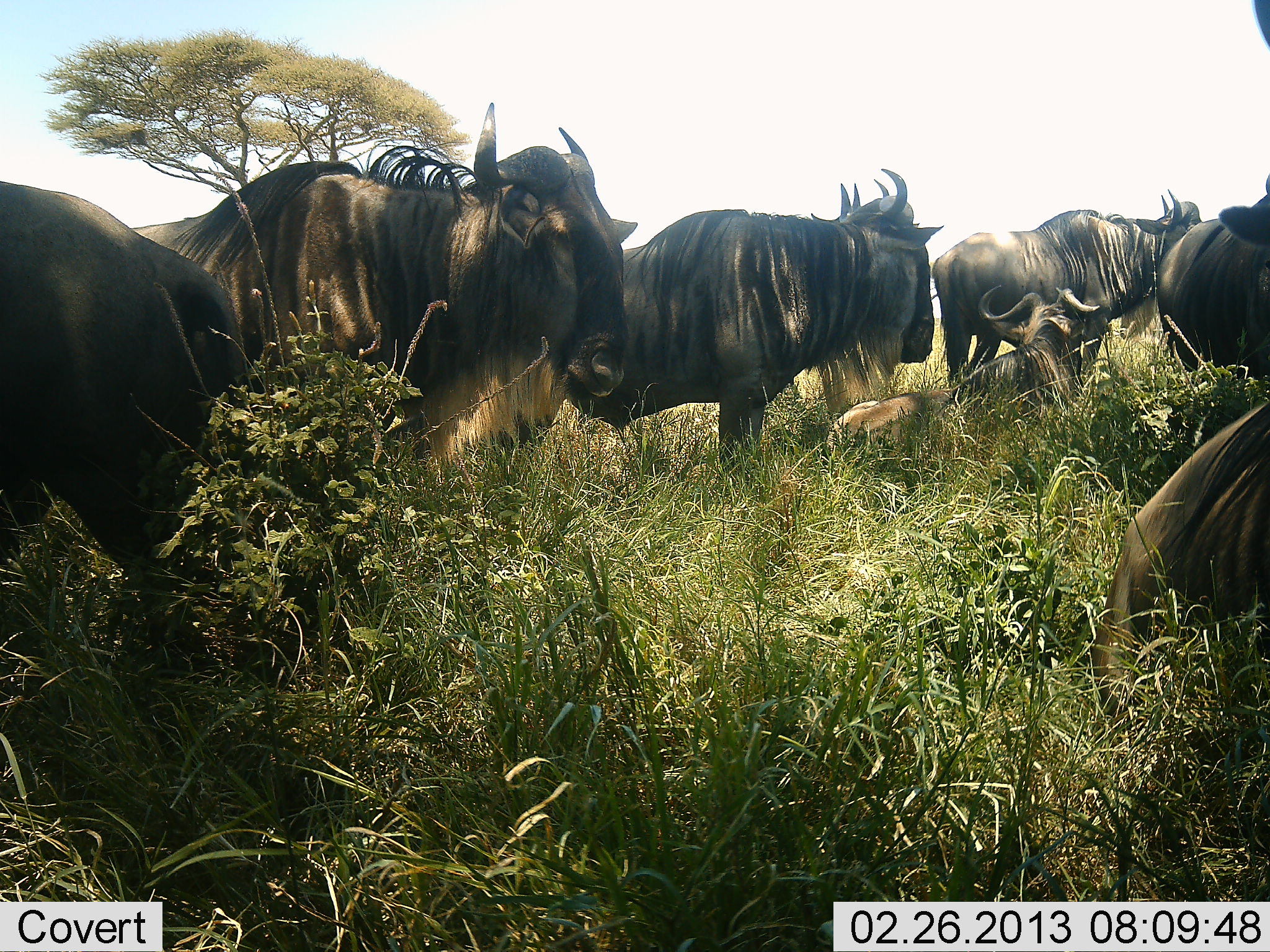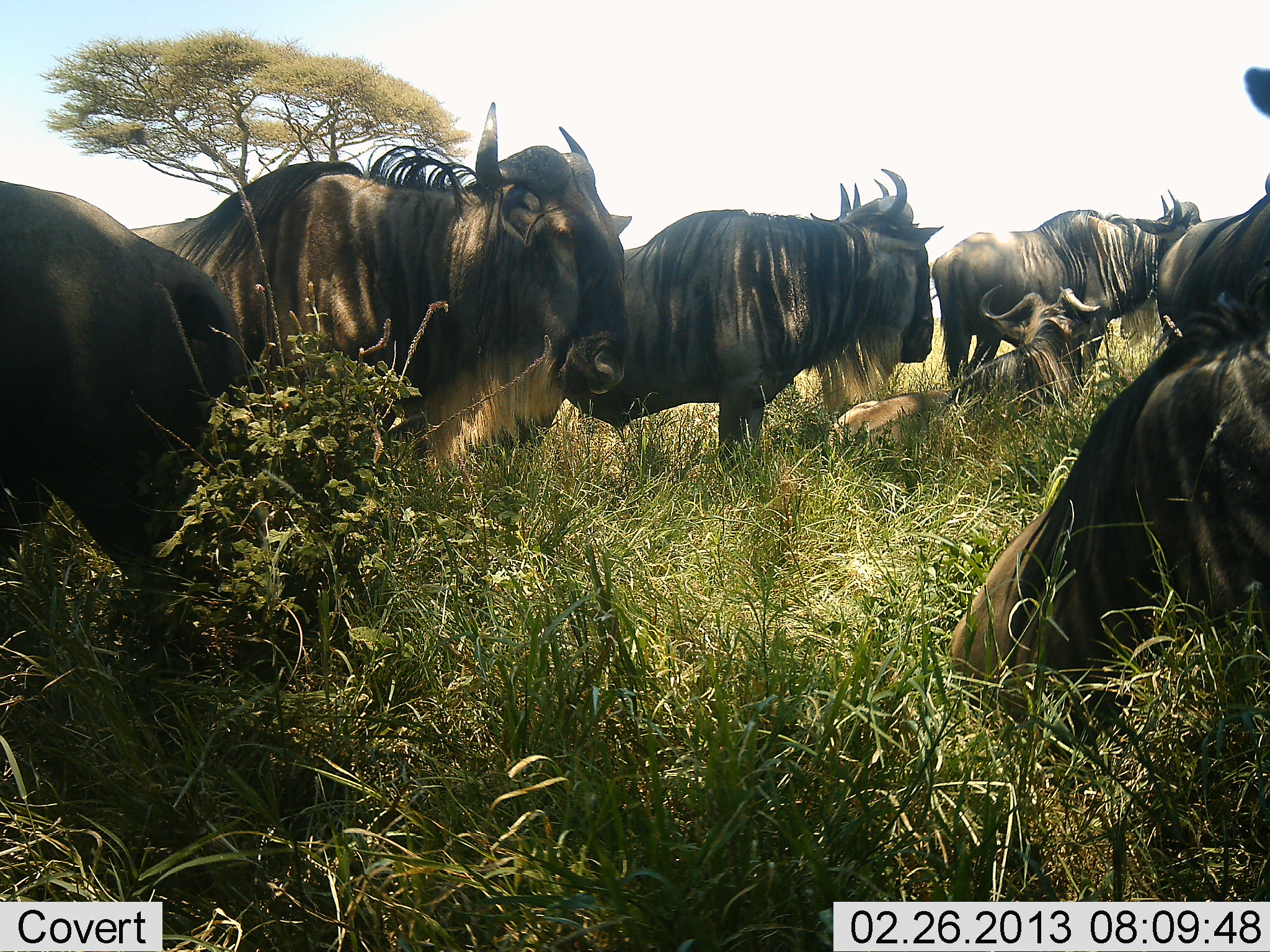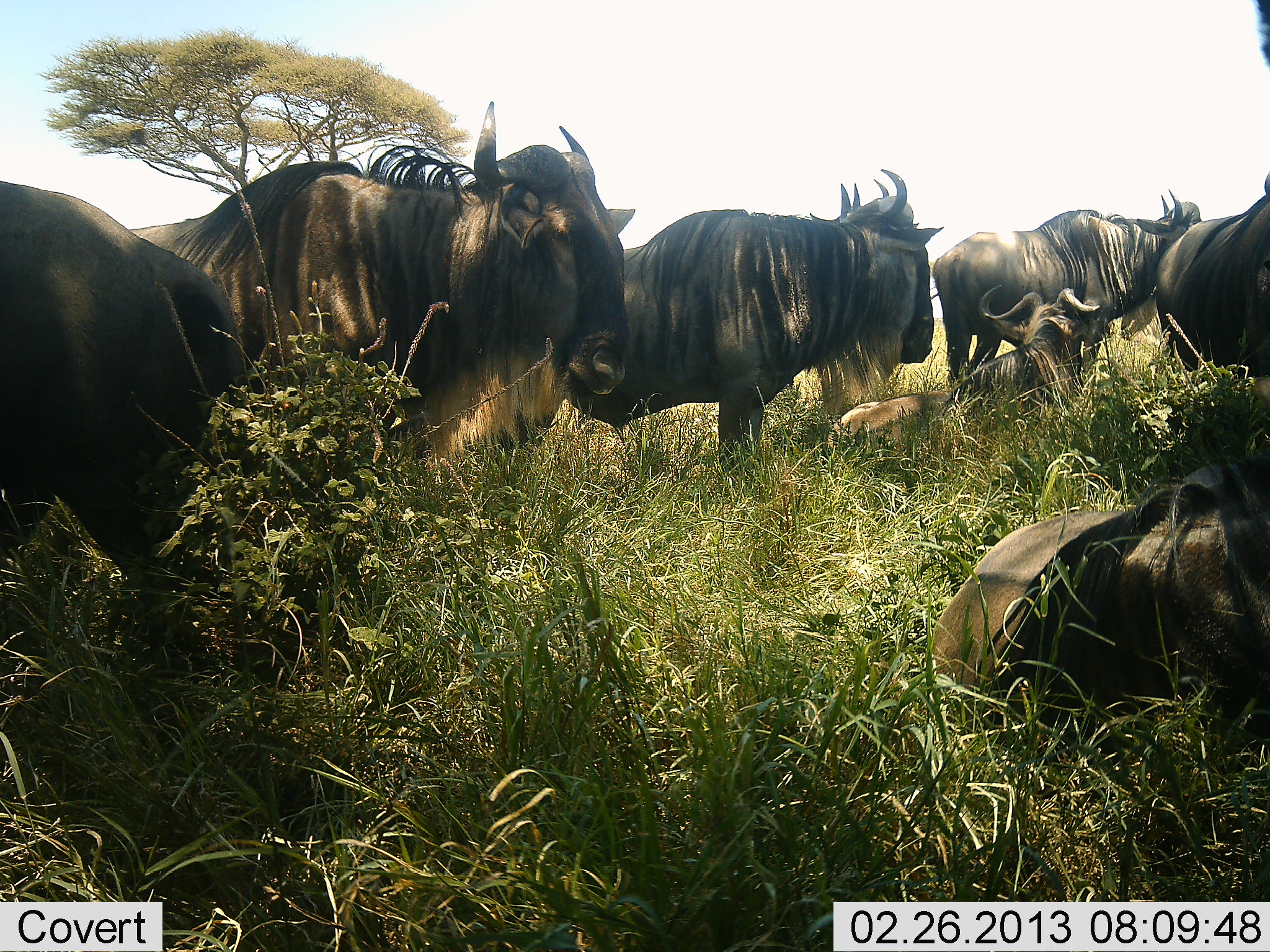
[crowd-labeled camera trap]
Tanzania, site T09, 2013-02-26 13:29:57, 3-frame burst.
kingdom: Animalia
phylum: Chordata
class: Mammalia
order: Artiodactyla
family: Bovidae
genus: Connochaetes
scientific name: Connochaetes taurinus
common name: blue wildebeest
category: wildebeest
Wildebeest (blue wildebeest) (Connochaetes taurinus), count 7. Behavior (volunteer vote fractions): standing 88%, resting 94%, moving 19%, interacting 6%. Young present (vote fraction): 6%. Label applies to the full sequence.